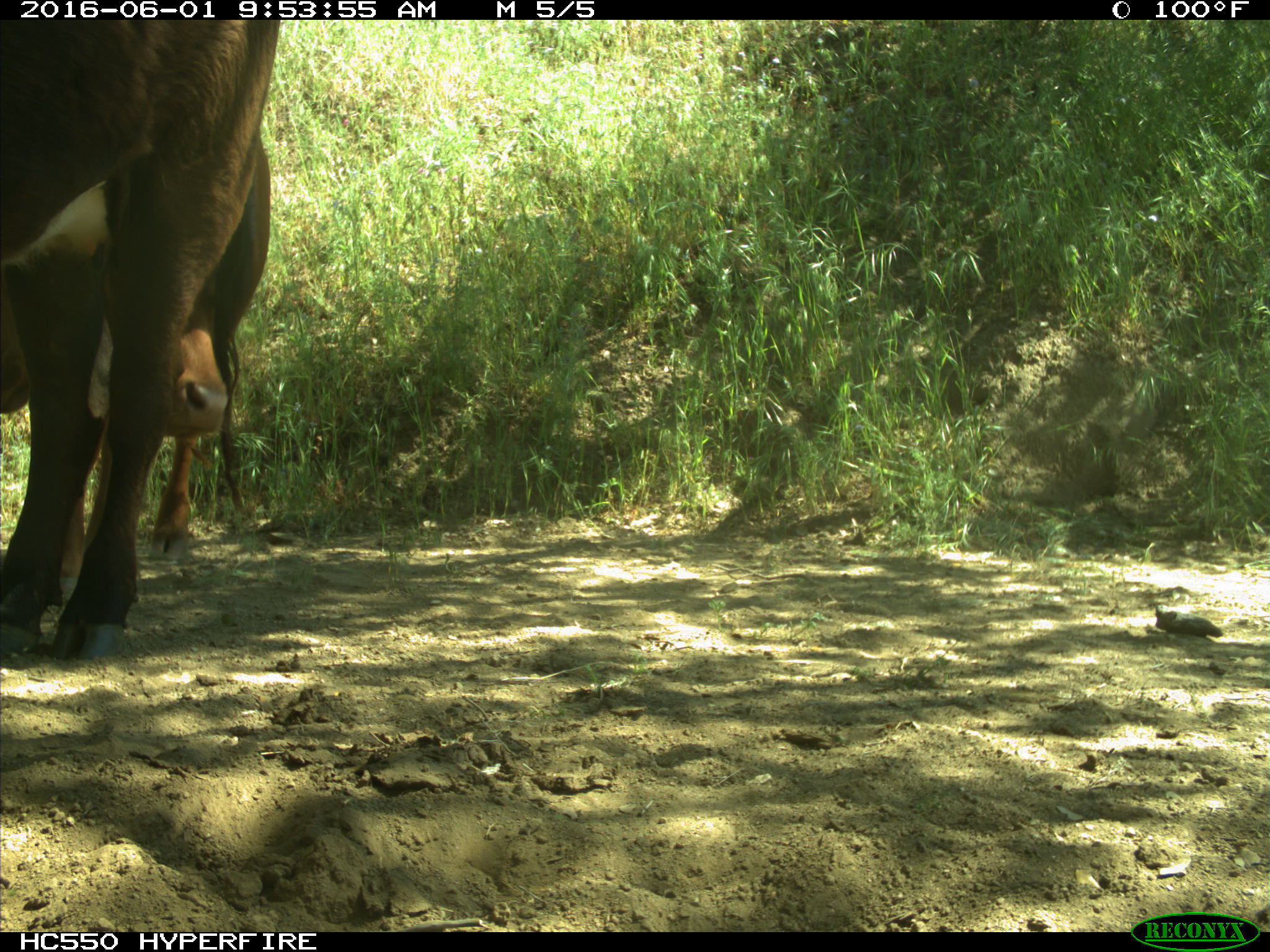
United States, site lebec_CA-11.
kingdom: Animalia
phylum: Chordata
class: Mammalia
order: Artiodactyla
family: Bovidae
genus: Bos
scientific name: Bos taurus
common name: domestic cow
Bos taurus (domestic cow).